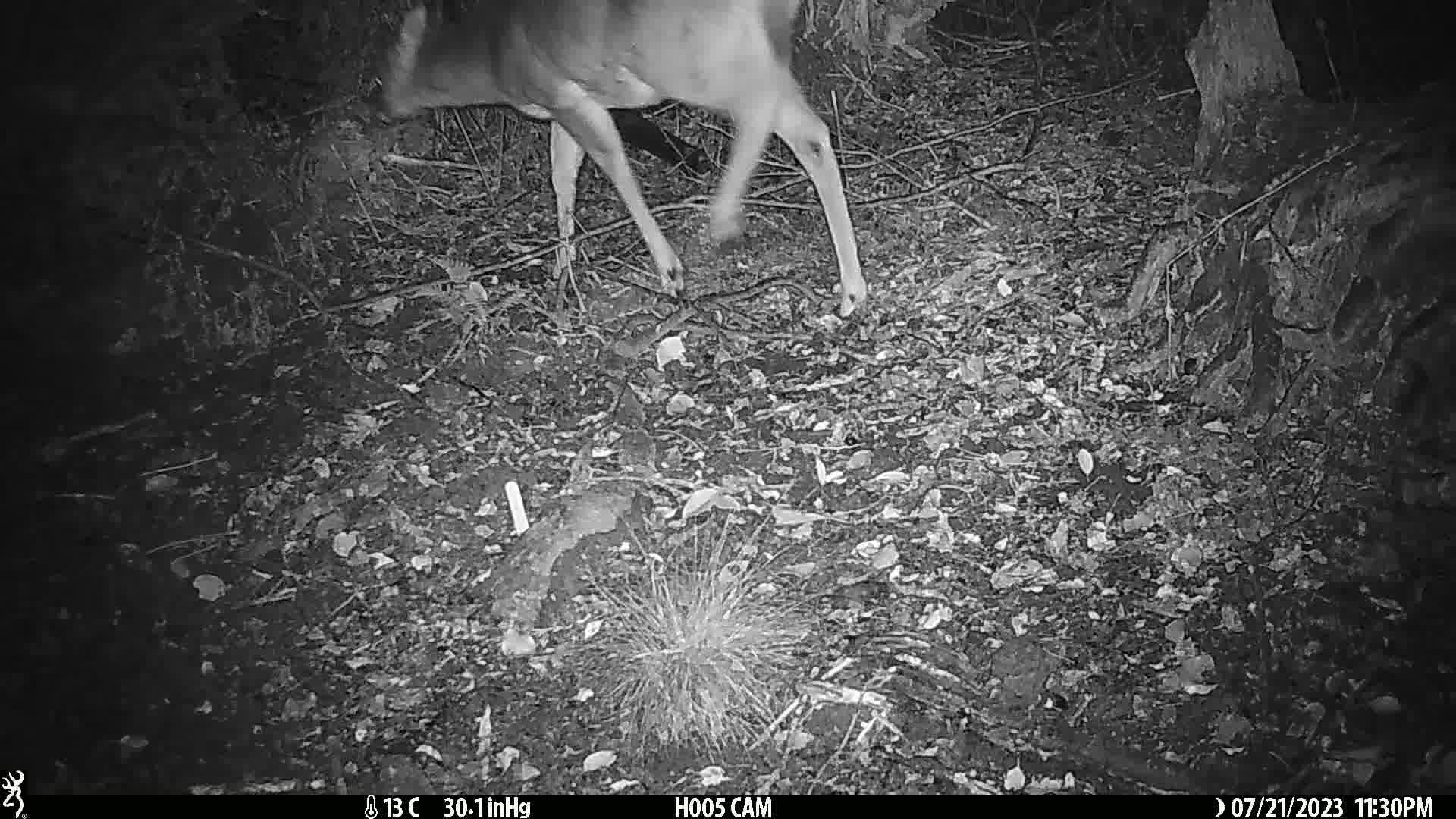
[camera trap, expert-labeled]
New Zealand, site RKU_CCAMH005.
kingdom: Animalia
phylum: Chordata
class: Mammalia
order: Artiodactyla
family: Cervidae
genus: Odocoileus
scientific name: Odocoileus virginianus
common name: white-tailed deer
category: white tailed deer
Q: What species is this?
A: White tailed deer (white-tailed deer) (Odocoileus virginianus).